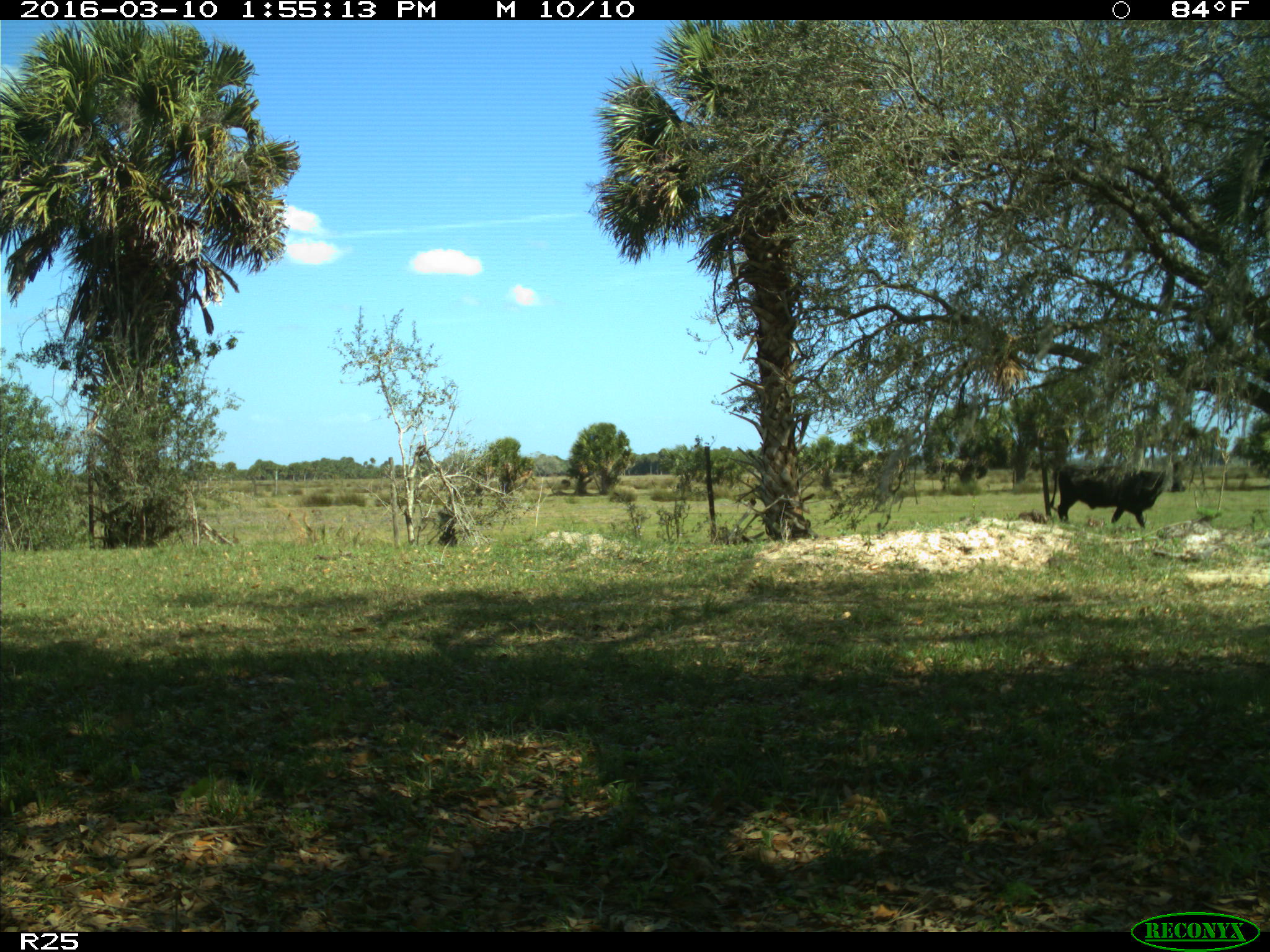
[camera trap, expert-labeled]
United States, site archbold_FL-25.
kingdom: Animalia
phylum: Chordata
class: Mammalia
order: Artiodactyla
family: Bovidae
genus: Bos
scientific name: Bos taurus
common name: domestic cow